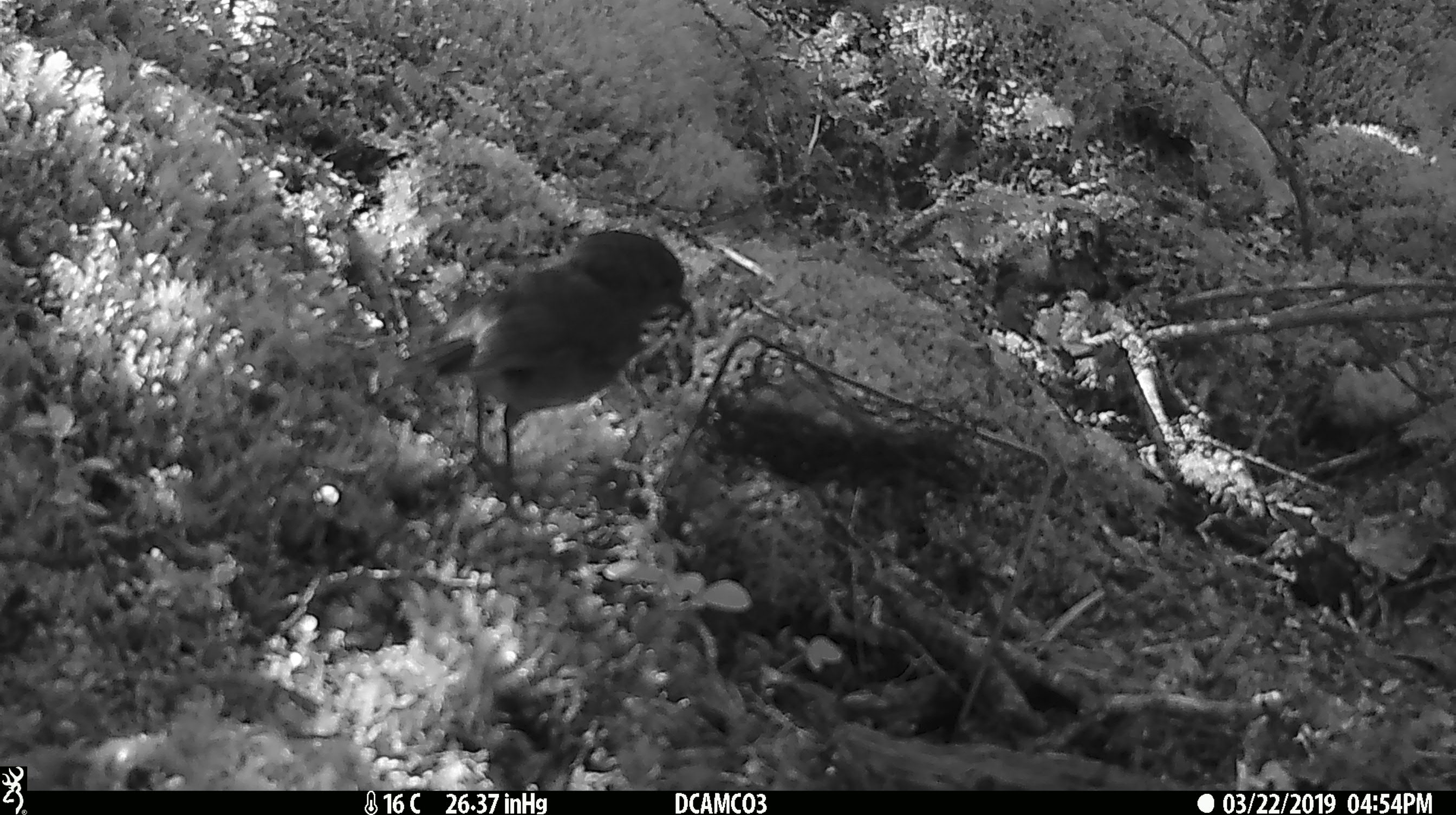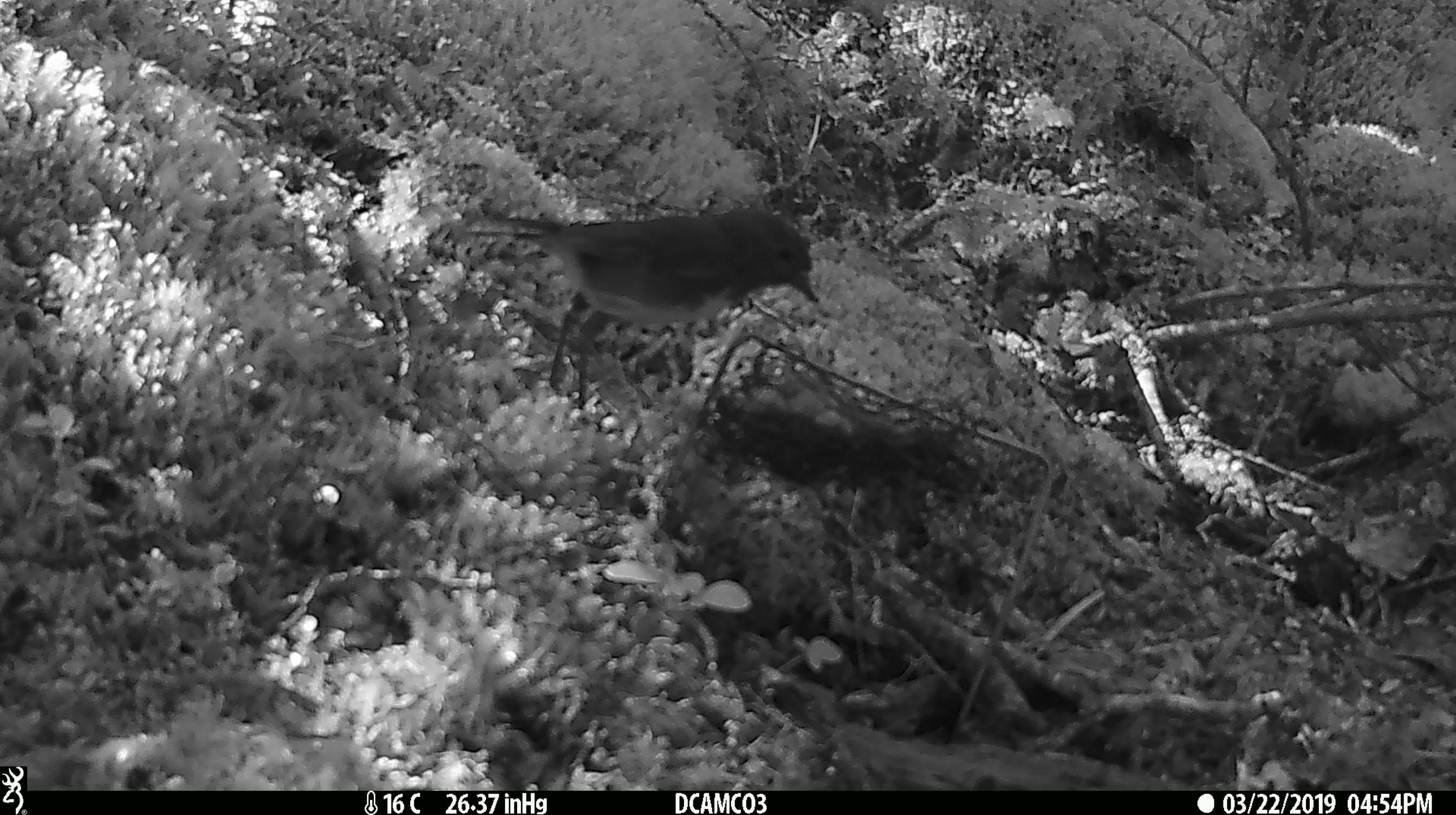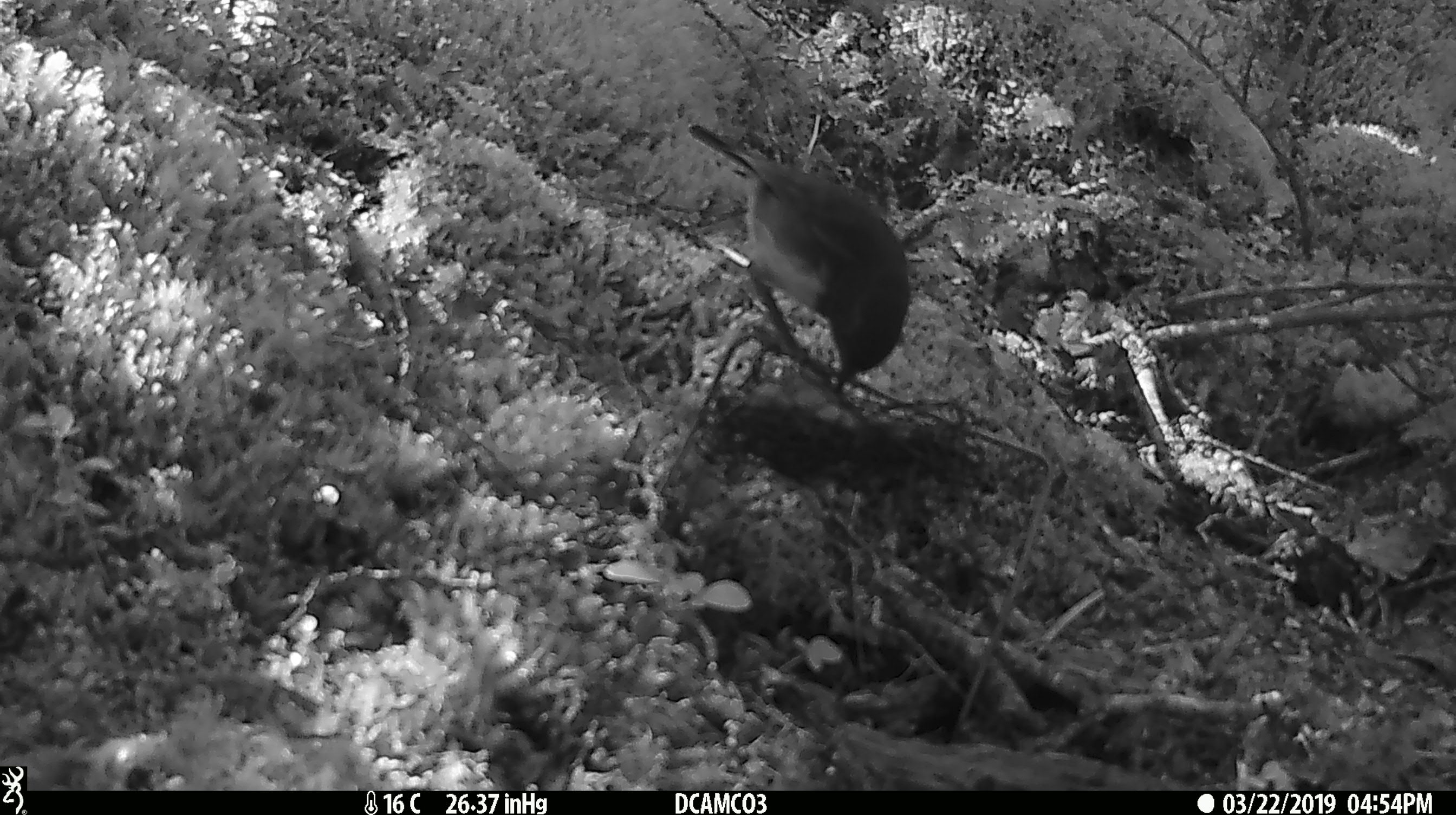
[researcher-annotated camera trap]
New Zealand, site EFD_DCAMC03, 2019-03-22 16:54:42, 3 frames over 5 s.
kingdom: Animalia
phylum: Chordata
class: Aves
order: Passeriformes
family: Petroicidae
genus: Petroica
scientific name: Petroica australis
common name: new zealand robin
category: robin